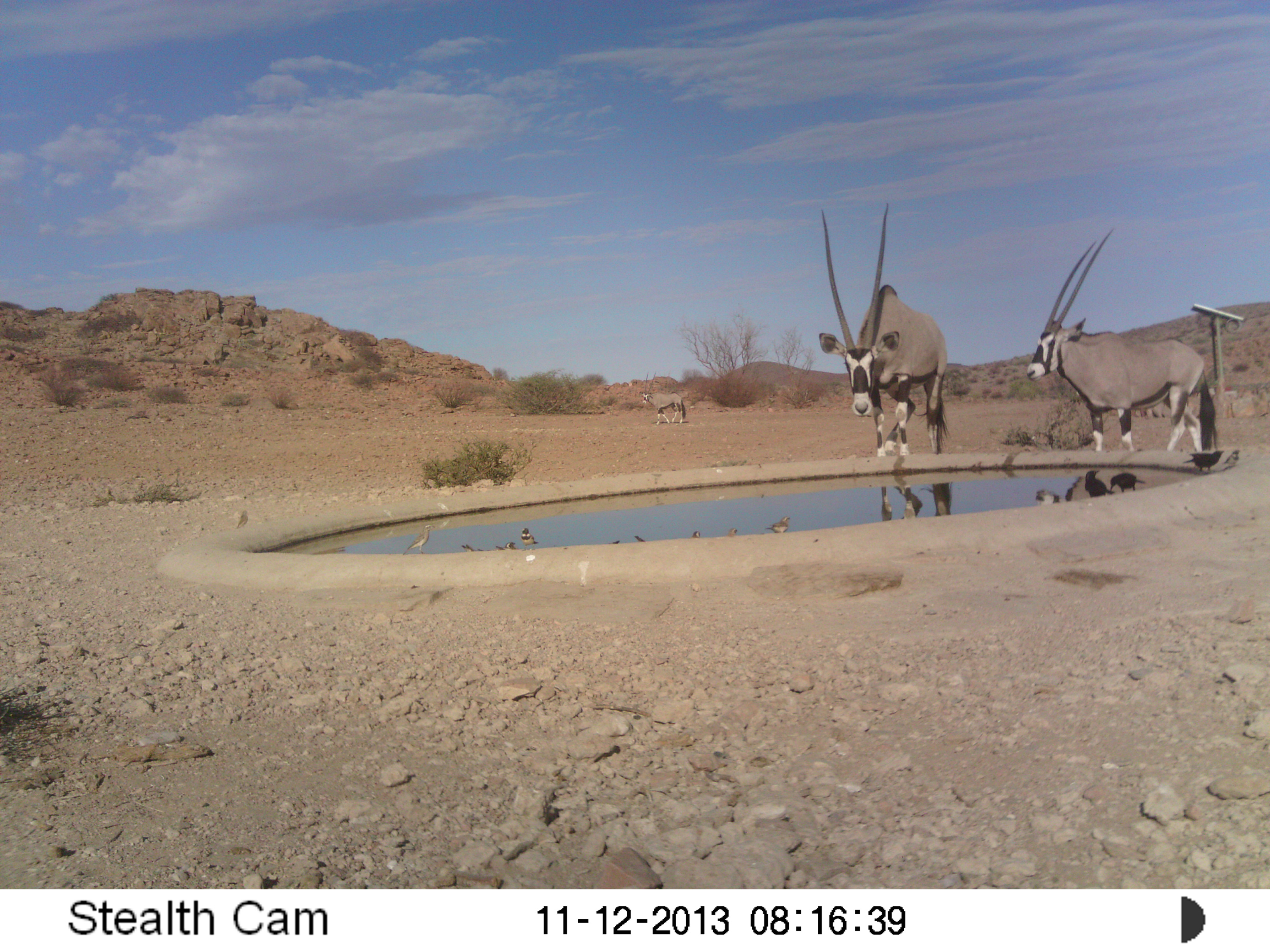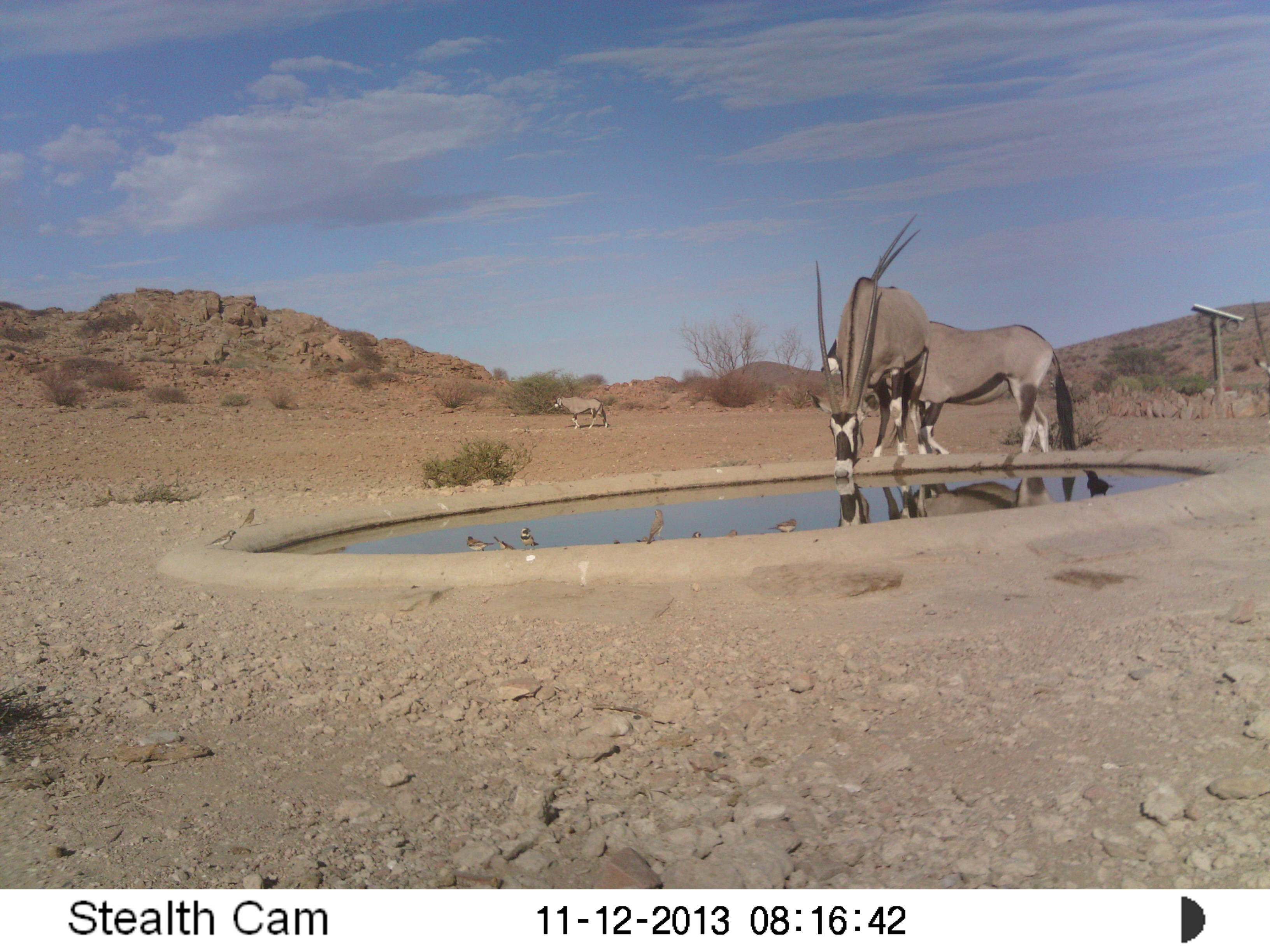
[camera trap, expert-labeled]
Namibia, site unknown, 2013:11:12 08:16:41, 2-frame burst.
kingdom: Animalia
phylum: Chordata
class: Mammalia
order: Artiodactyla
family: Bovidae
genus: Oryx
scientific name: Oryx gazella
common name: gemsbok